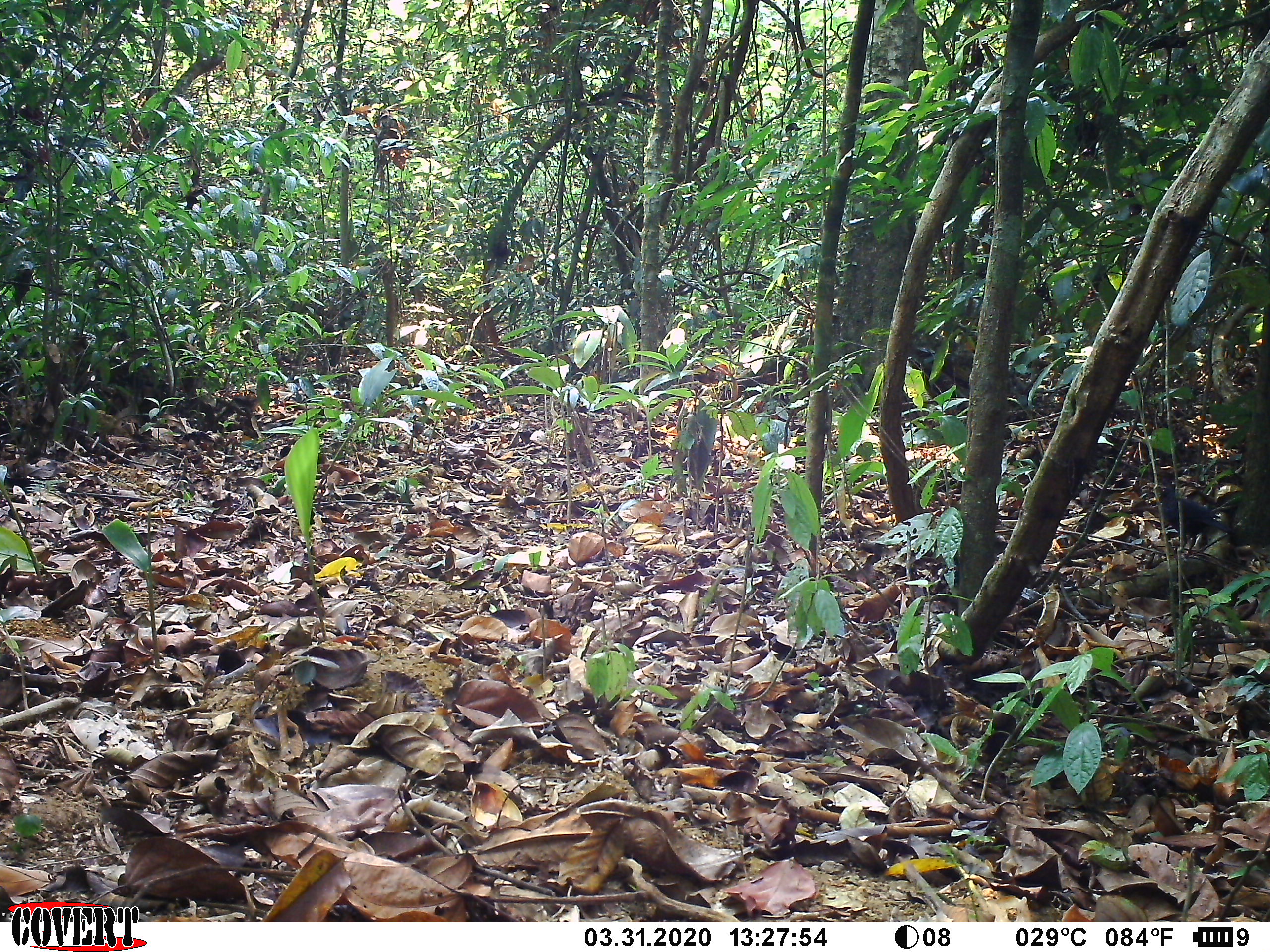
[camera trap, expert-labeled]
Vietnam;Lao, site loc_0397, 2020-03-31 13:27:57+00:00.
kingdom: Animalia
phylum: Chordata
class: Aves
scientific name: Aves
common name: bird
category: unidentified bird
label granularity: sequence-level